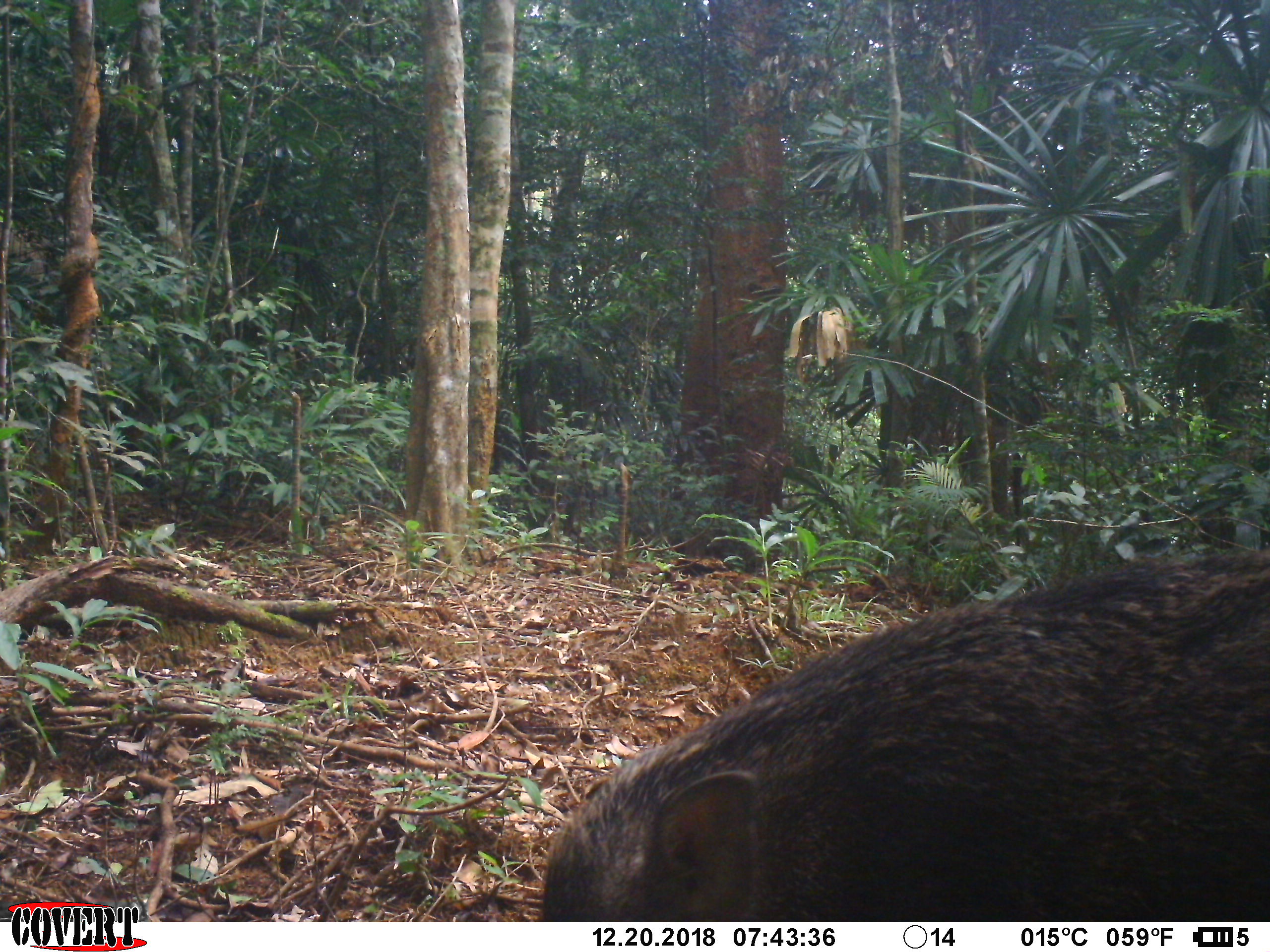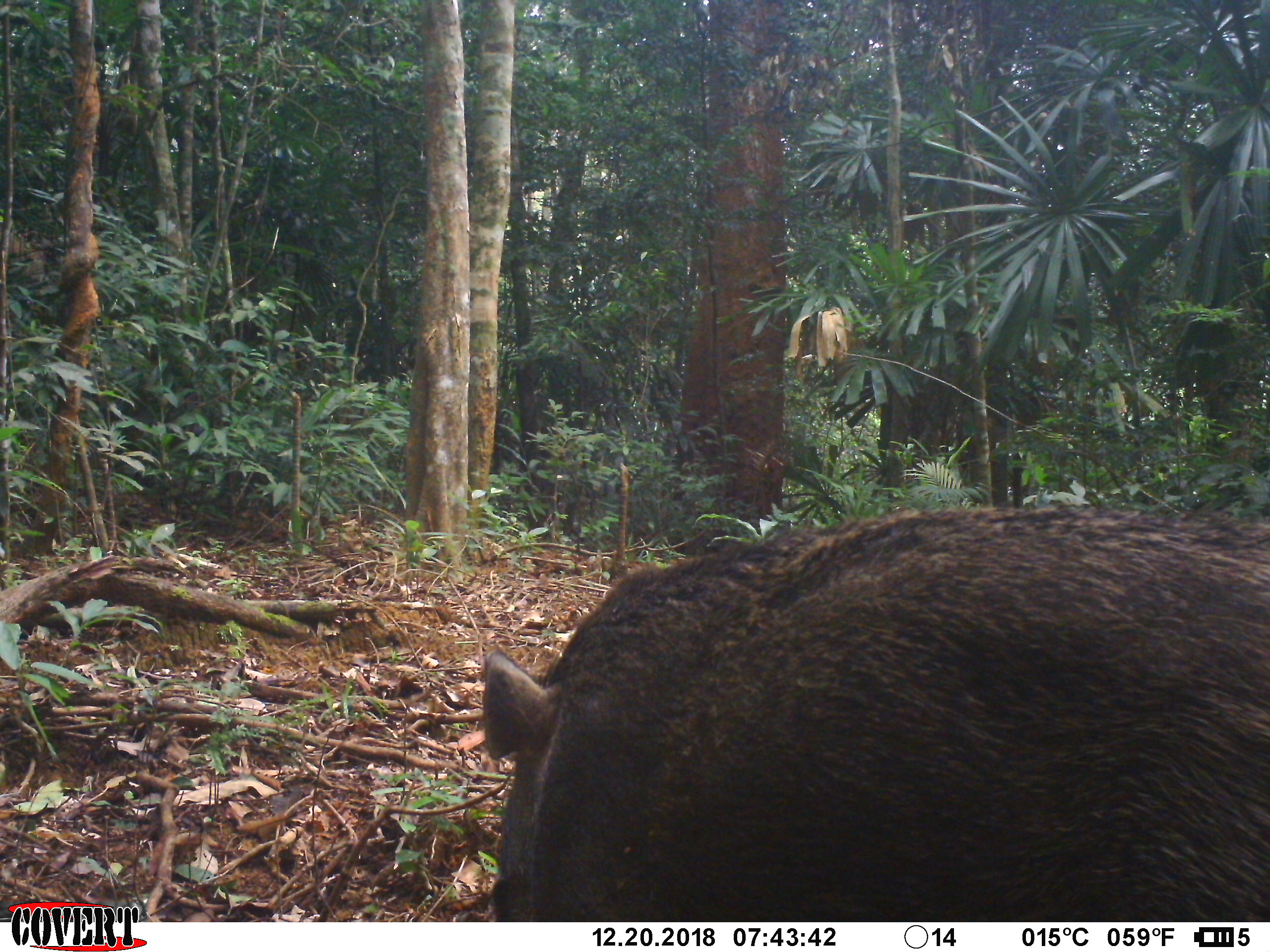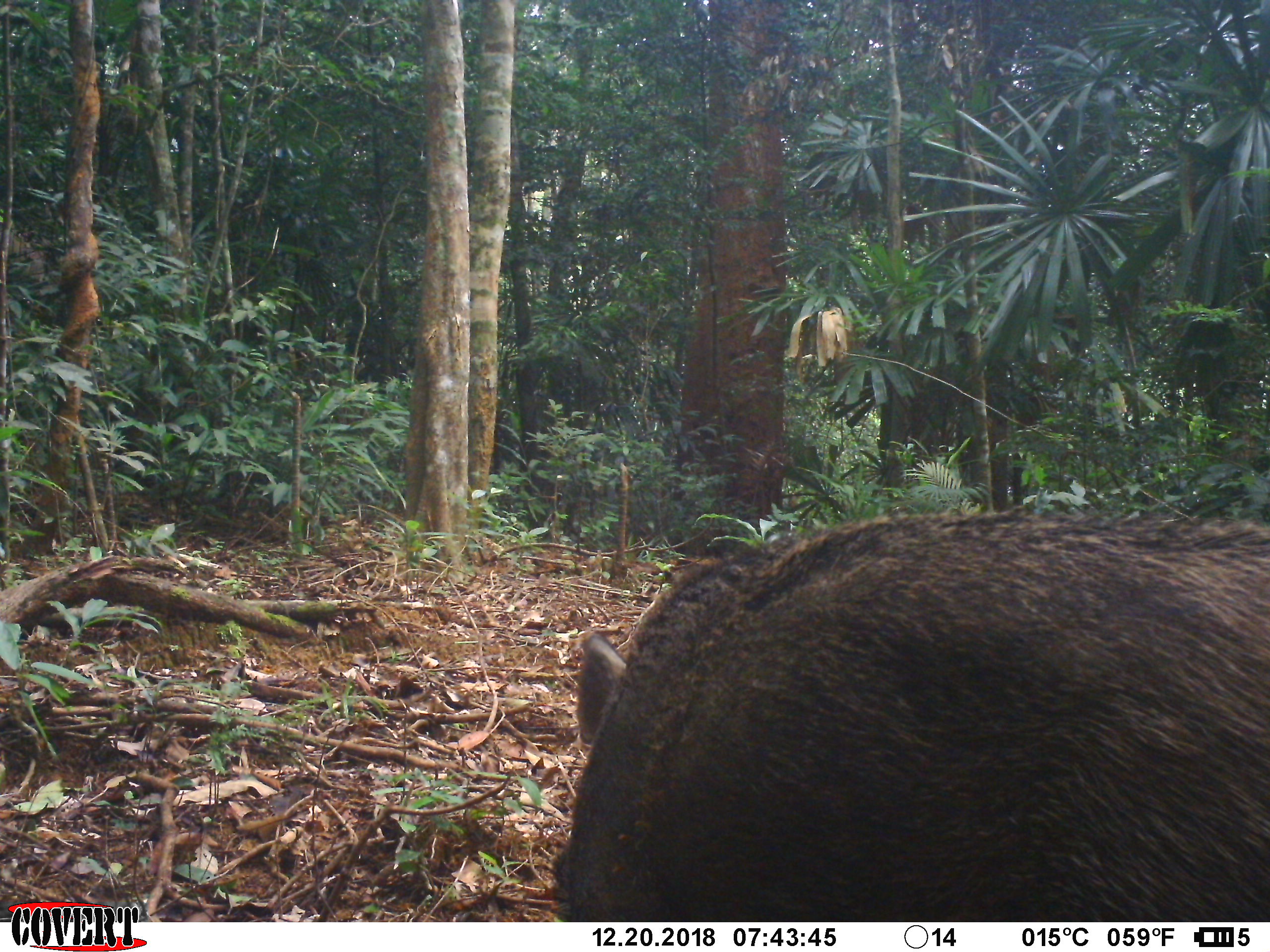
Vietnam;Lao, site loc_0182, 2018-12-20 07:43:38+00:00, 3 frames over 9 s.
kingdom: Animalia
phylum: Chordata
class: Mammalia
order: Artiodactyla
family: Suidae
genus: Sus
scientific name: Sus scrofa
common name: eurasian wild pig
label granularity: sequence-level